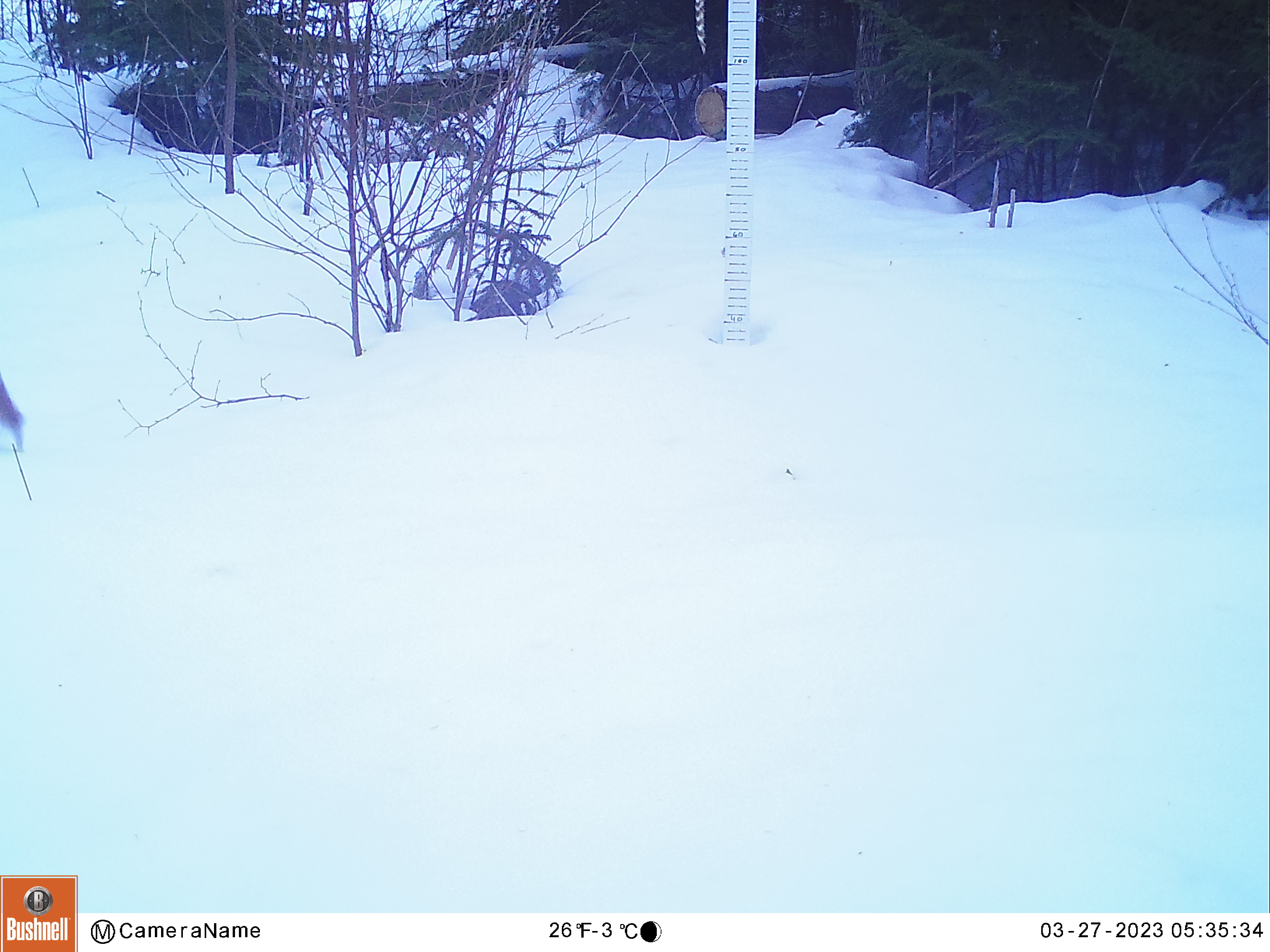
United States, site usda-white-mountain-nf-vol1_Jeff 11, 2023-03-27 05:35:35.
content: unidentified animal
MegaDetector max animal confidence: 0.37